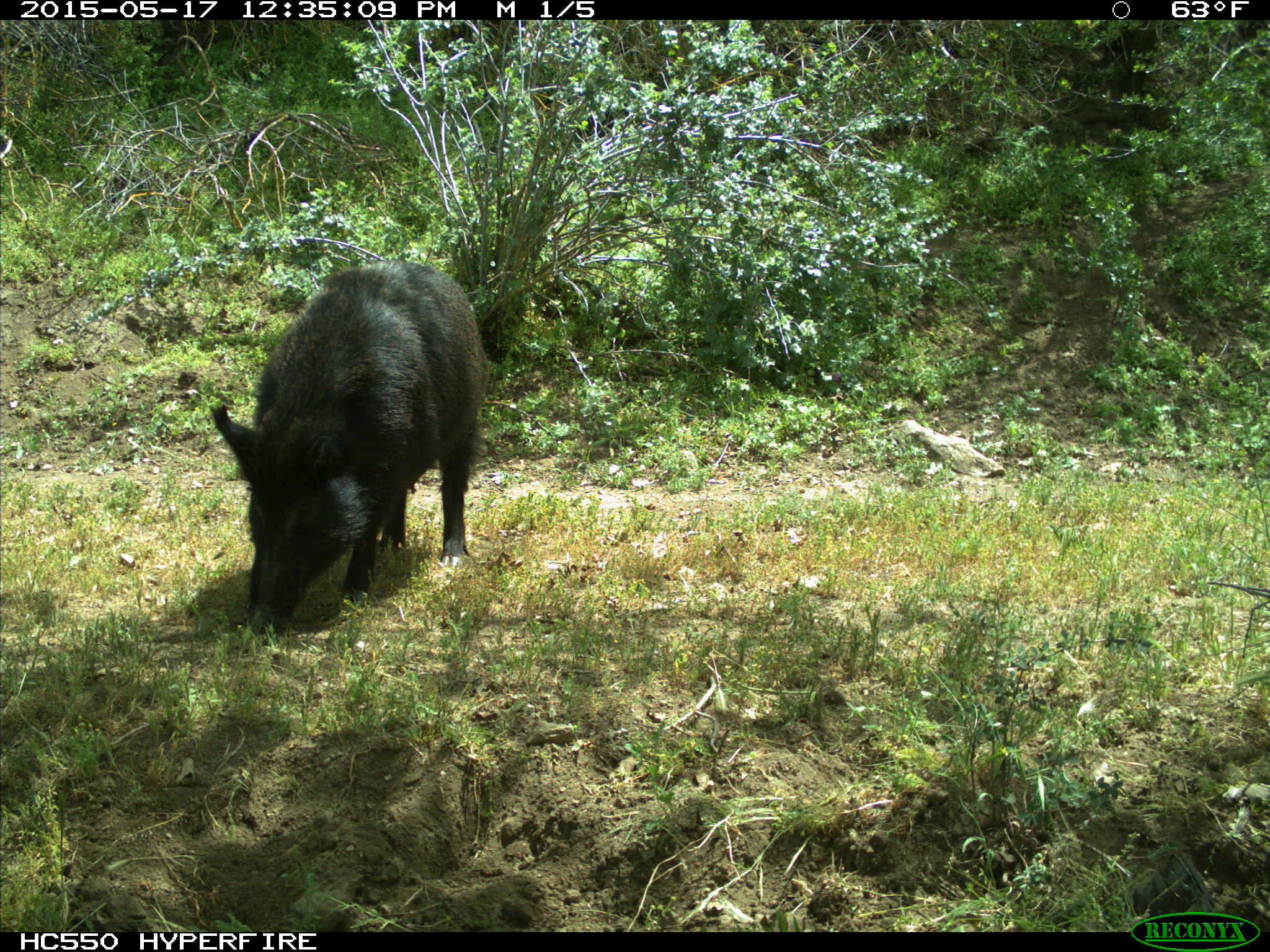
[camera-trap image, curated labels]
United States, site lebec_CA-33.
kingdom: Animalia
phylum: Chordata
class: Mammalia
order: Artiodactyla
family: Suidae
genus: Sus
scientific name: Sus scrofa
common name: wild boar